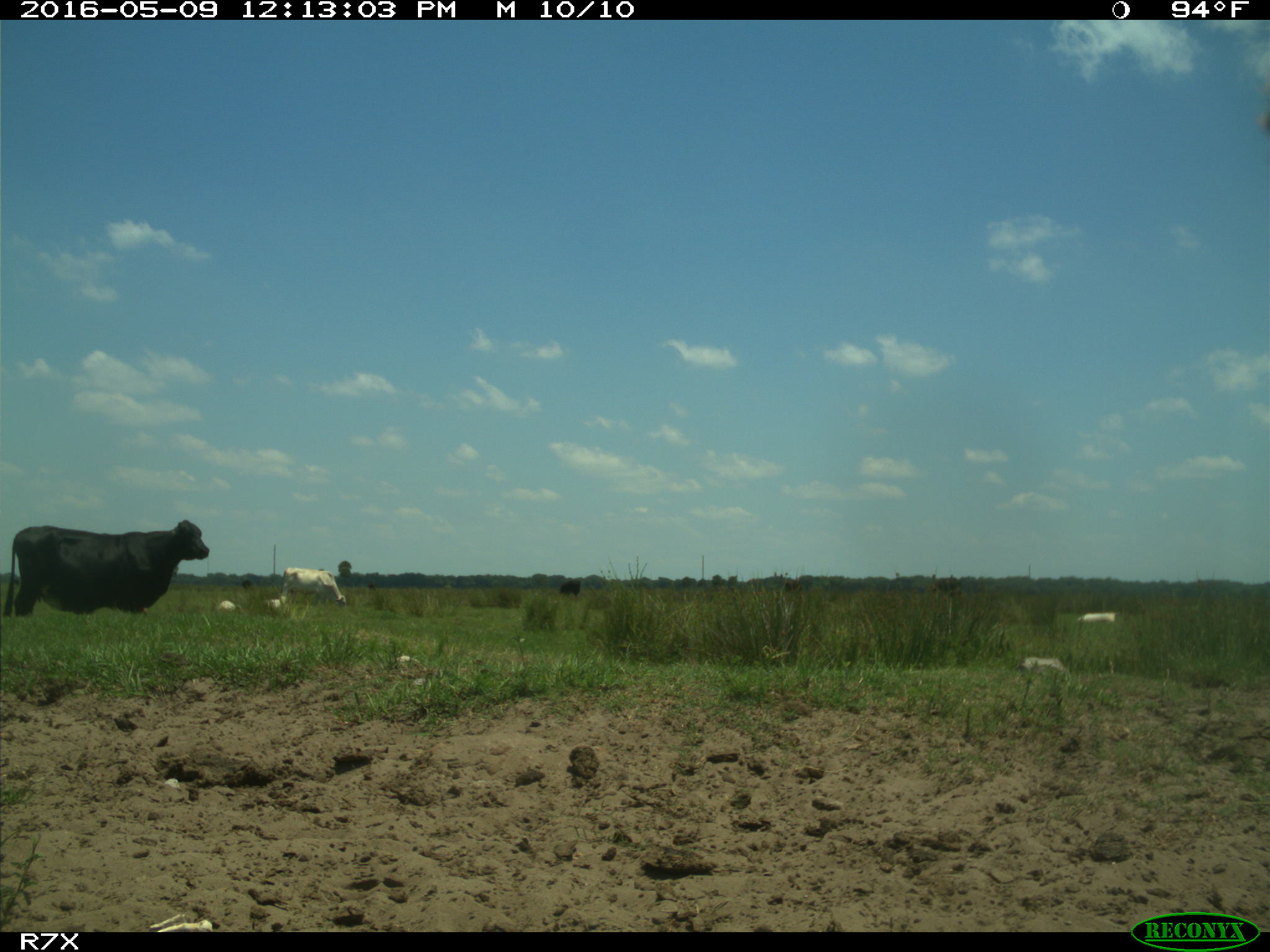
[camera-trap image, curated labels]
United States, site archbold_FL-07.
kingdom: Animalia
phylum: Chordata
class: Mammalia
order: Artiodactyla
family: Bovidae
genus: Bos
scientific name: Bos taurus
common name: domestic cow